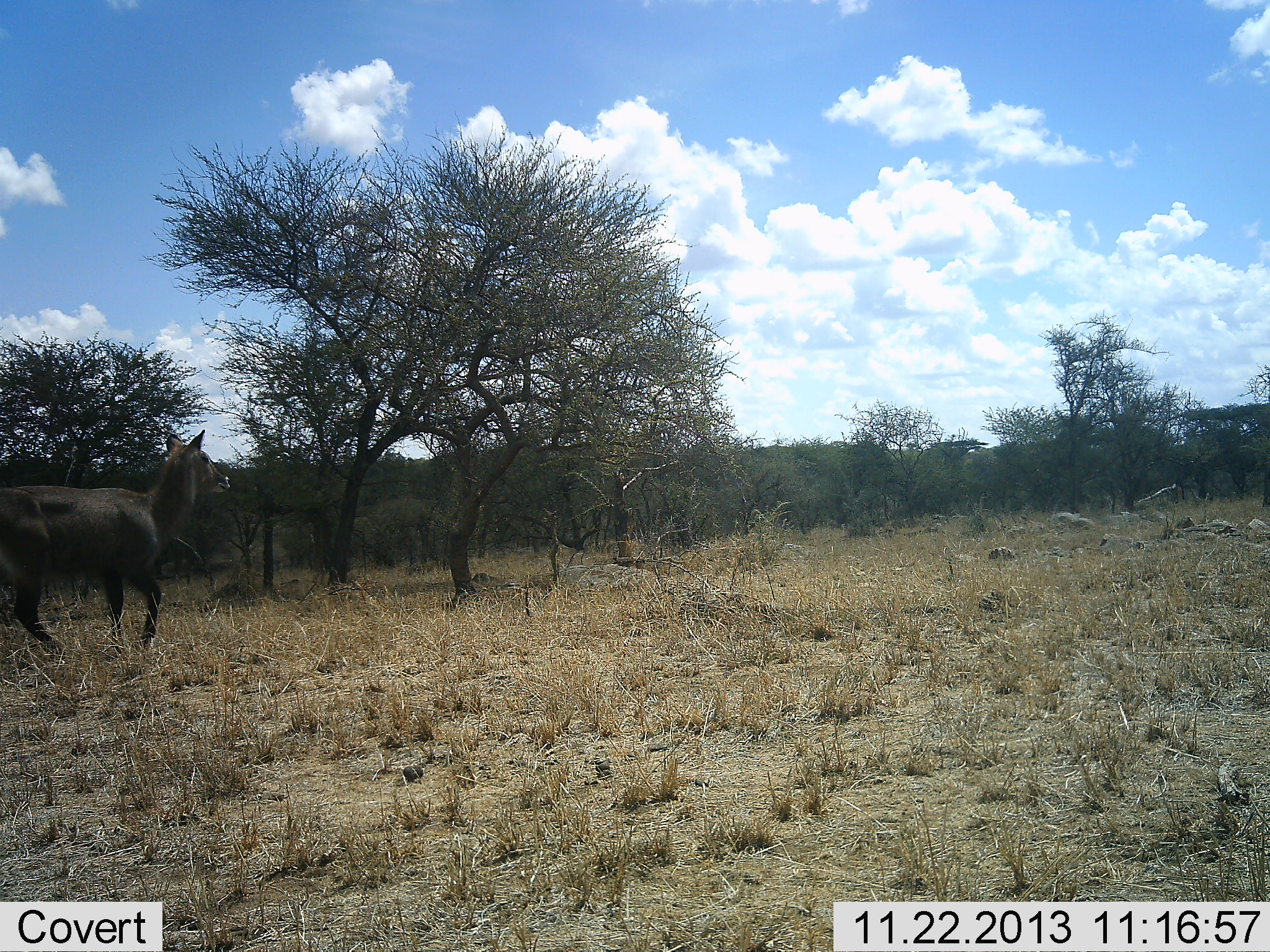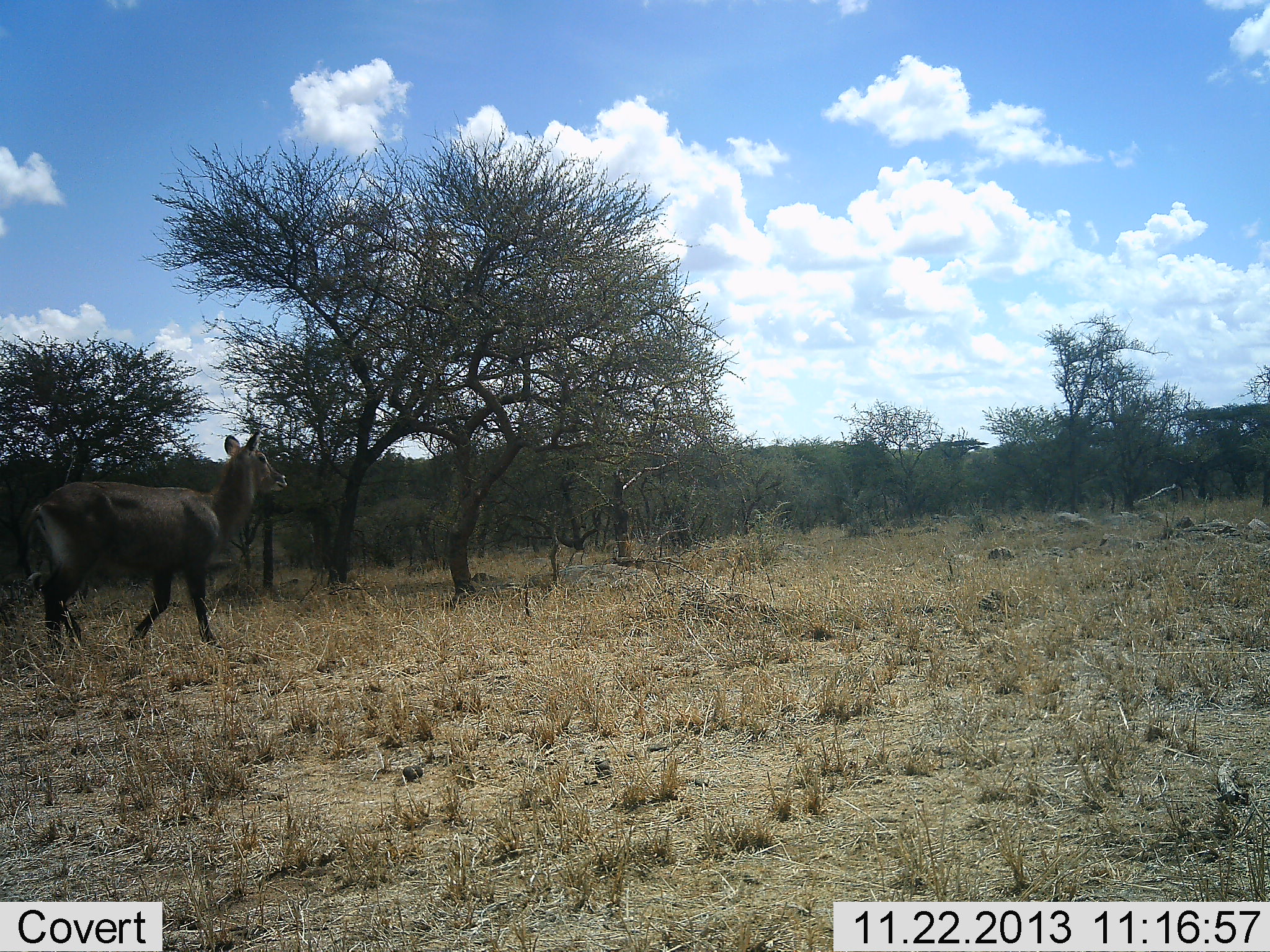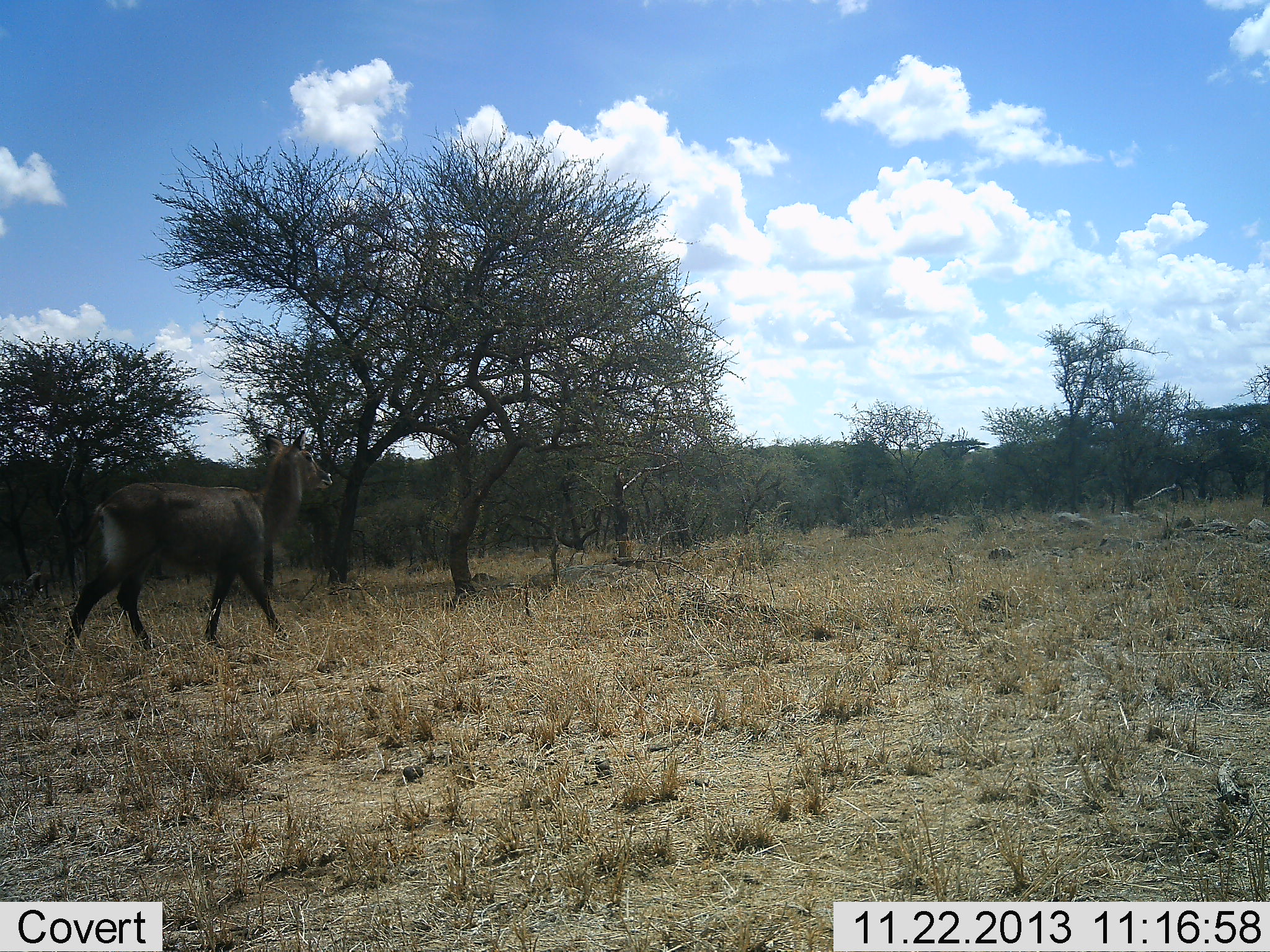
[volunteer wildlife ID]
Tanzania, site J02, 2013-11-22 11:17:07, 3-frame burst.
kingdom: Animalia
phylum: Chordata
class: Mammalia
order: Artiodactyla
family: Bovidae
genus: Kobus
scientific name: Kobus ellipsiprymnus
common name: waterbuck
Waterbuck (Kobus ellipsiprymnus), count 1. Behavior (volunteer vote fractions): standing 0%, resting 0%, moving 100%, interacting 0%. Young present (vote fraction): 0%. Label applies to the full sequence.